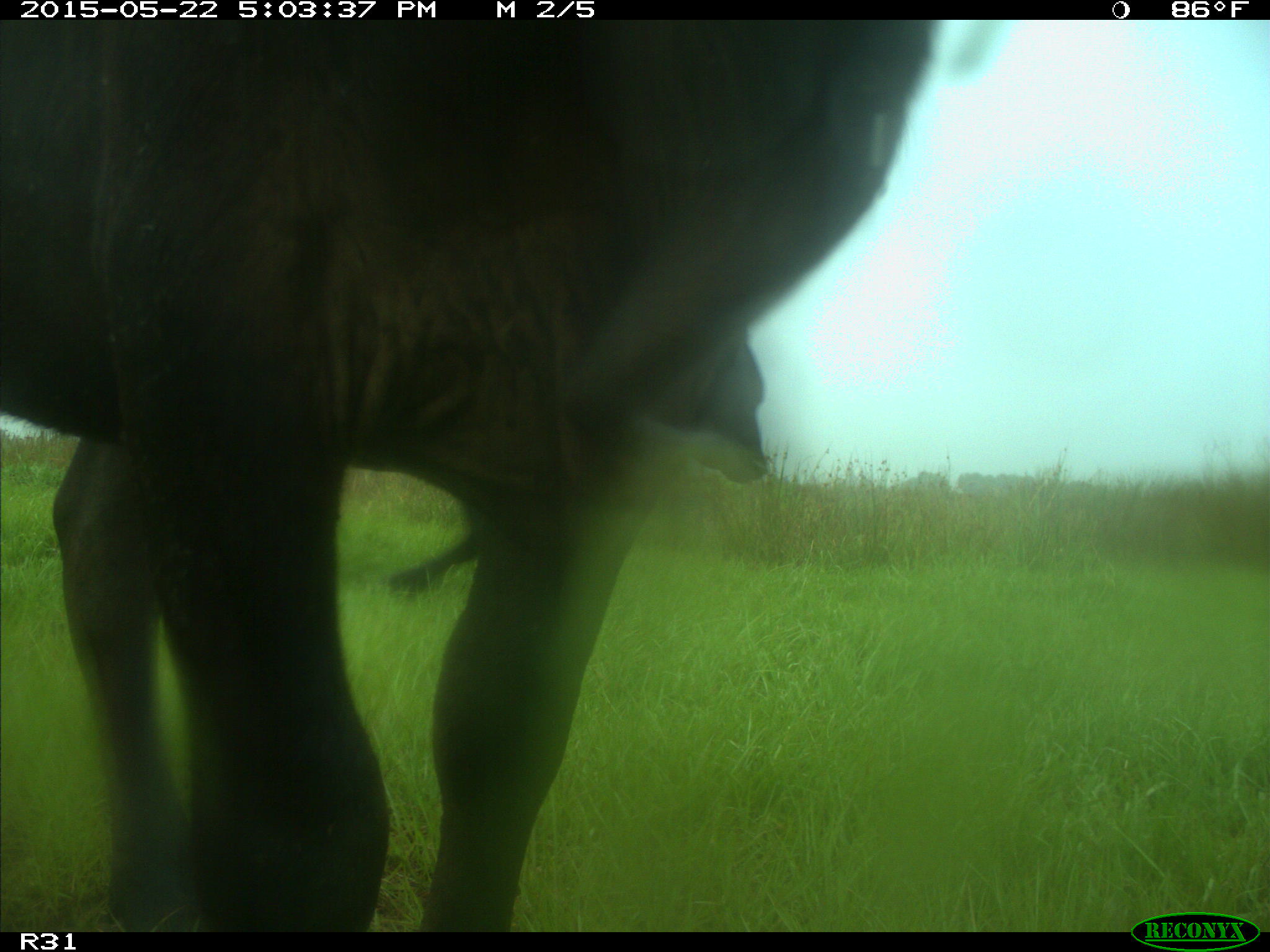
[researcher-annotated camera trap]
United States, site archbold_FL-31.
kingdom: Animalia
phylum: Chordata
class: Mammalia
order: Artiodactyla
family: Bovidae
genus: Bos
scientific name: Bos taurus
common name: domestic cow